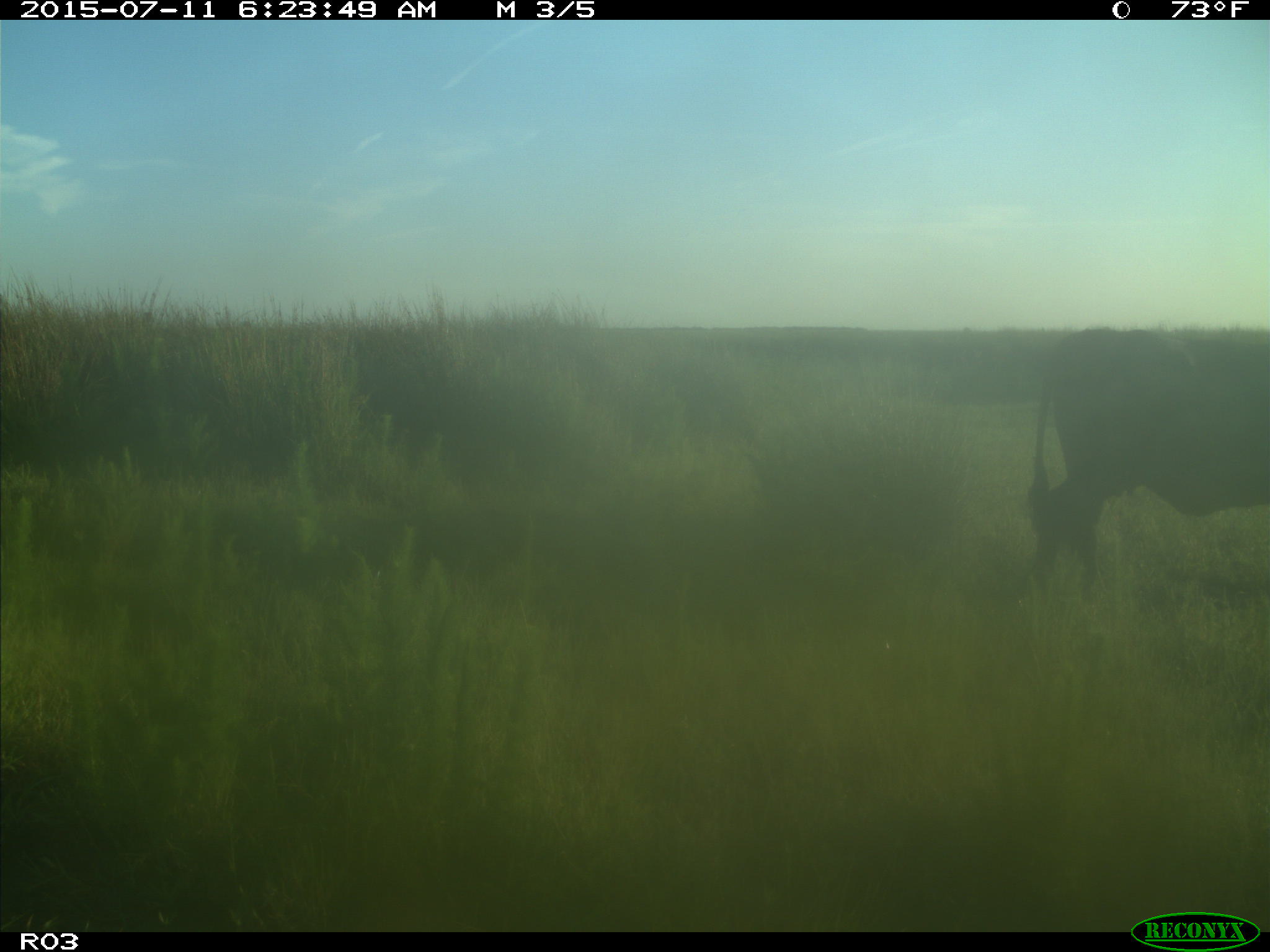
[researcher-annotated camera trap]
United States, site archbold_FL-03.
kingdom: Animalia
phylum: Chordata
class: Mammalia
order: Artiodactyla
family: Bovidae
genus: Bos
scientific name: Bos taurus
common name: domestic cow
Bos taurus (domestic cow).